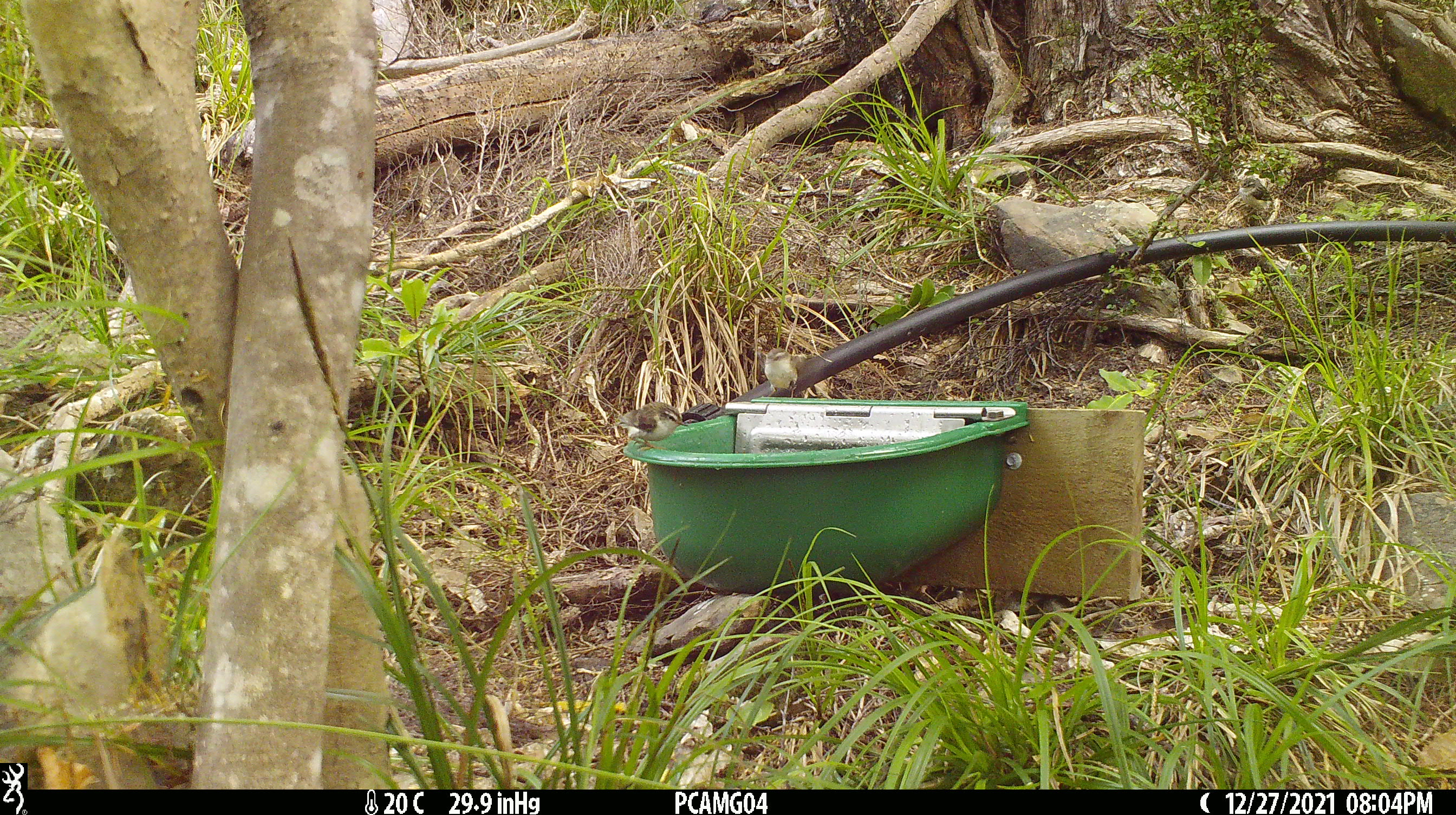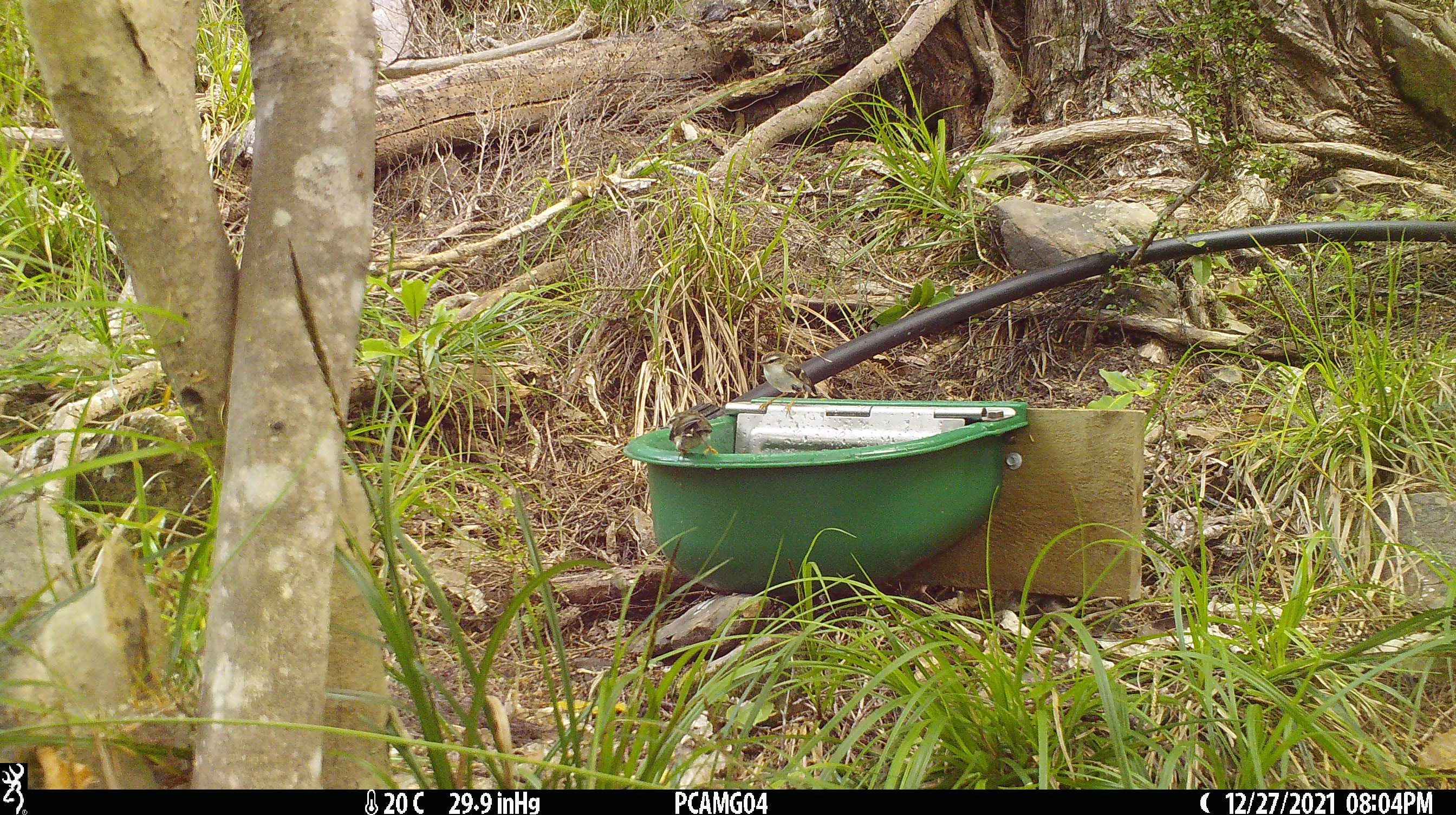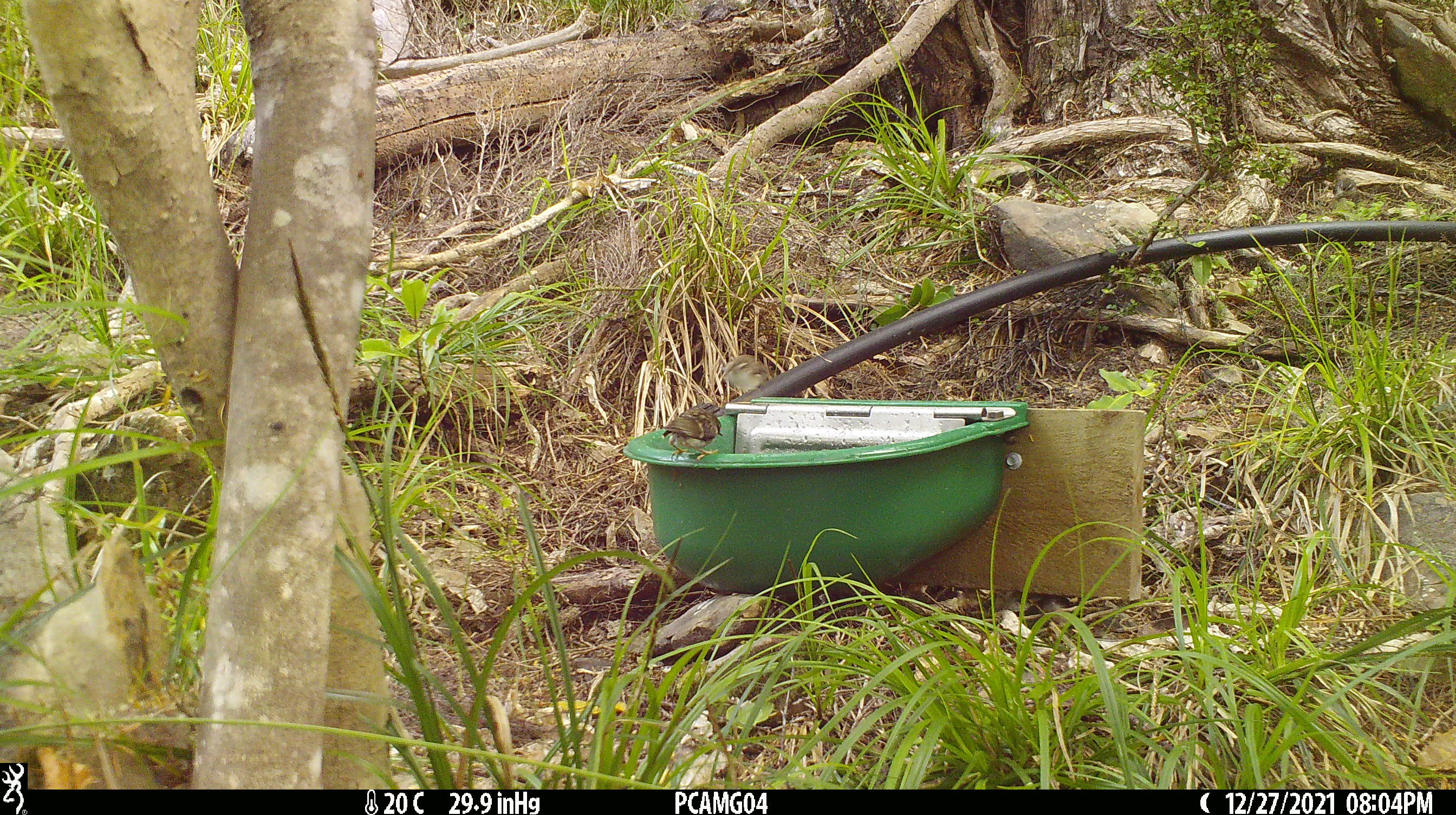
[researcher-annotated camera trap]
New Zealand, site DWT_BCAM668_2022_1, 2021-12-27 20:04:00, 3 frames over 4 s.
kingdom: Animalia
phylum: Chordata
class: Aves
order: Passeriformes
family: Acanthisittidae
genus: Acanthisitta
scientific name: Acanthisitta chloris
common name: rifleman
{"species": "rifleman (Acanthisitta chloris)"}